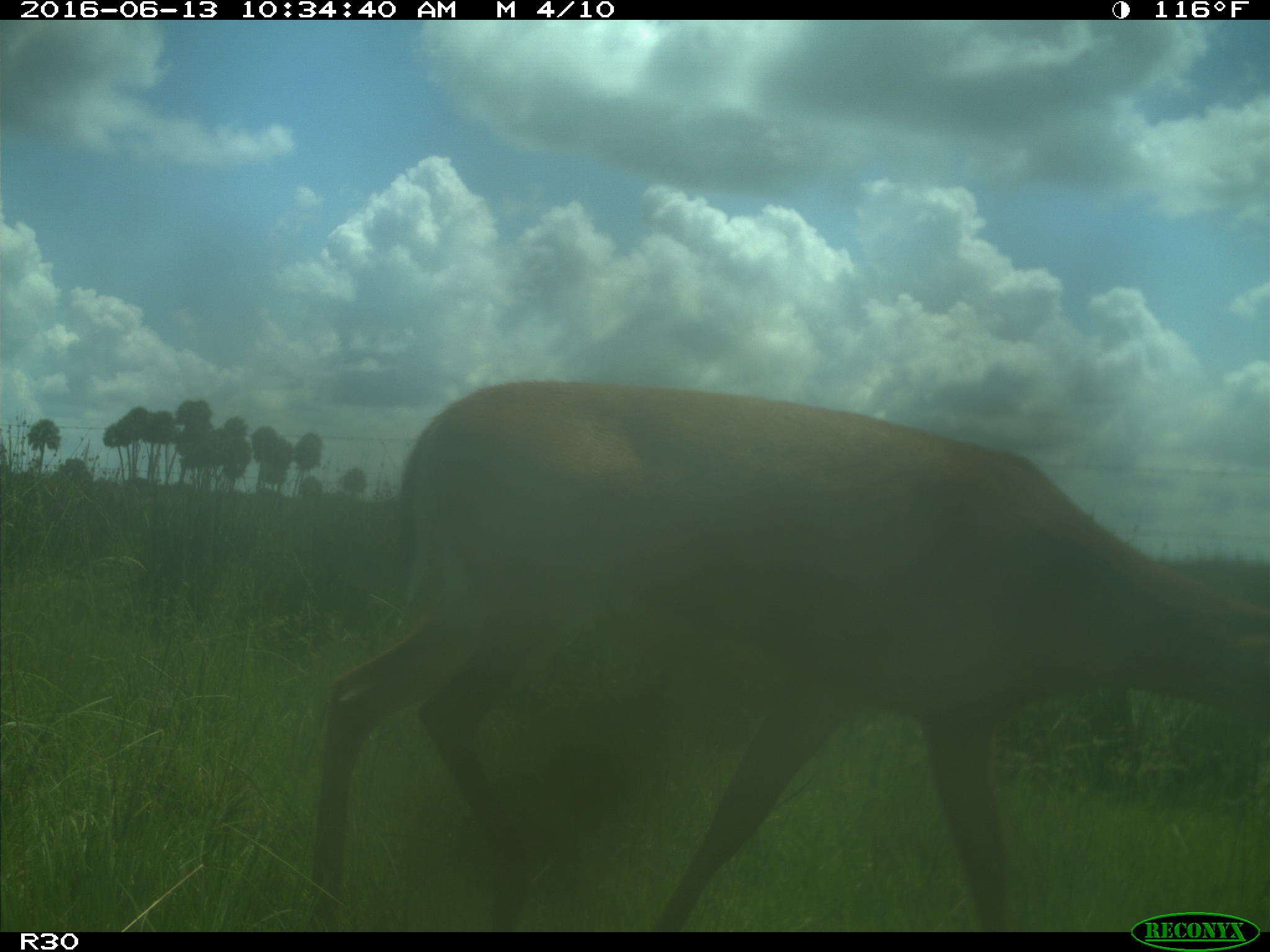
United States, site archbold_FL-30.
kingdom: Animalia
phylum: Chordata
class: Mammalia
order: Artiodactyla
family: Cervidae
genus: Odocoileus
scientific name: Odocoileus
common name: deer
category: unidentified deer